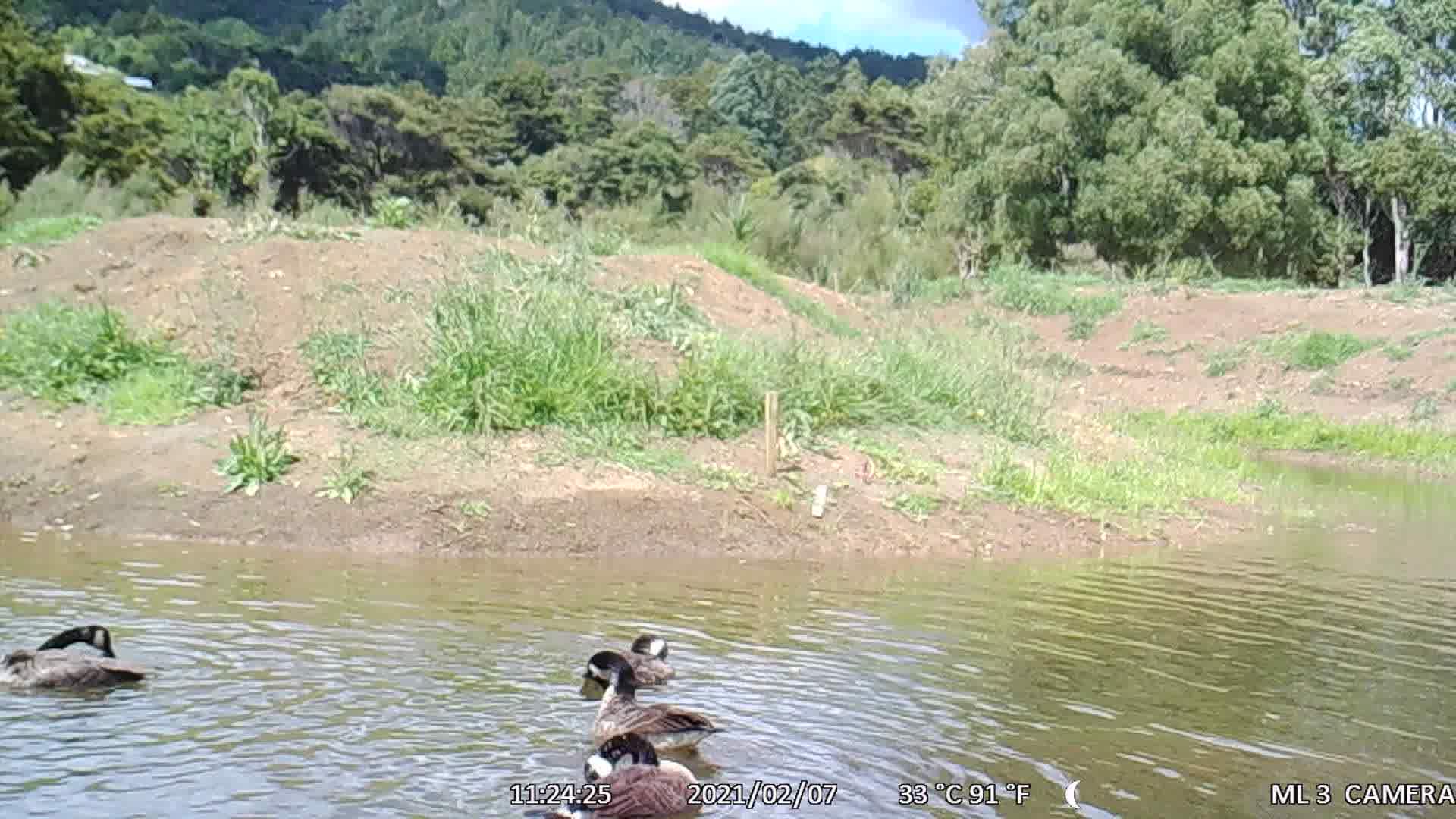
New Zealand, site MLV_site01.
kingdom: Animalia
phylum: Chordata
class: Aves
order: Anseriformes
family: Anatidae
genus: Branta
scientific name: Branta canadensis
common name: canada goose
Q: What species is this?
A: Canada goose (Branta canadensis).